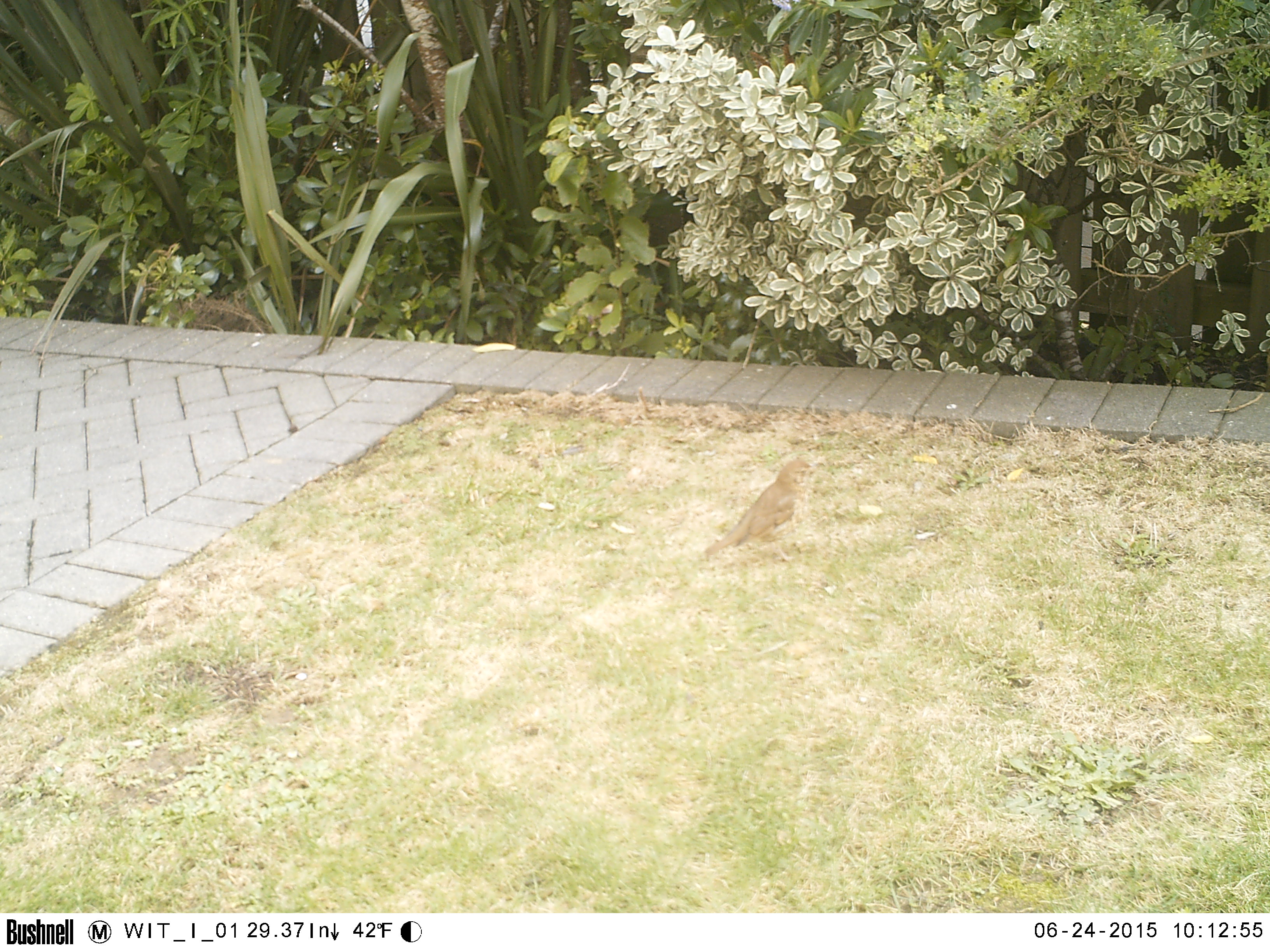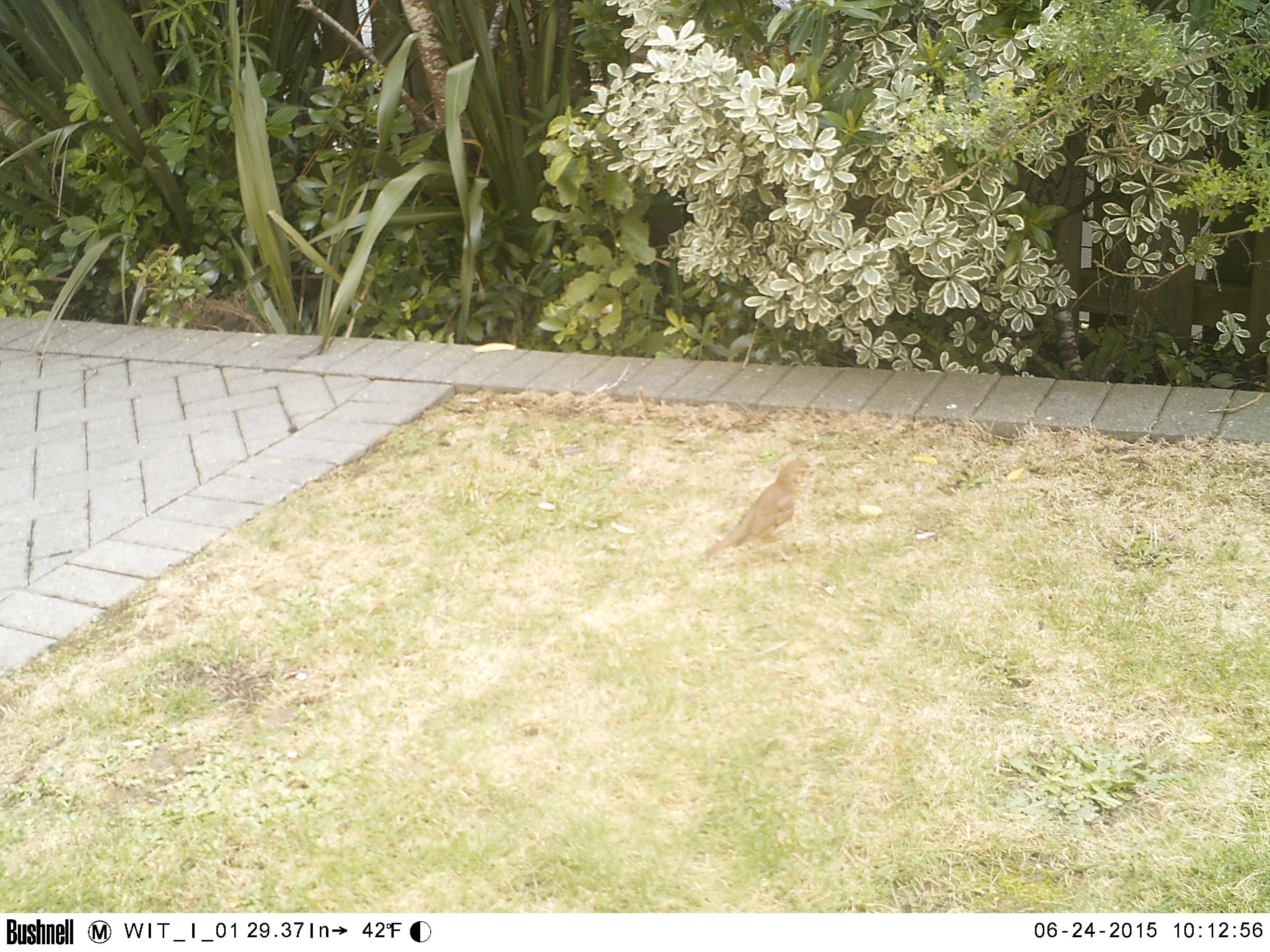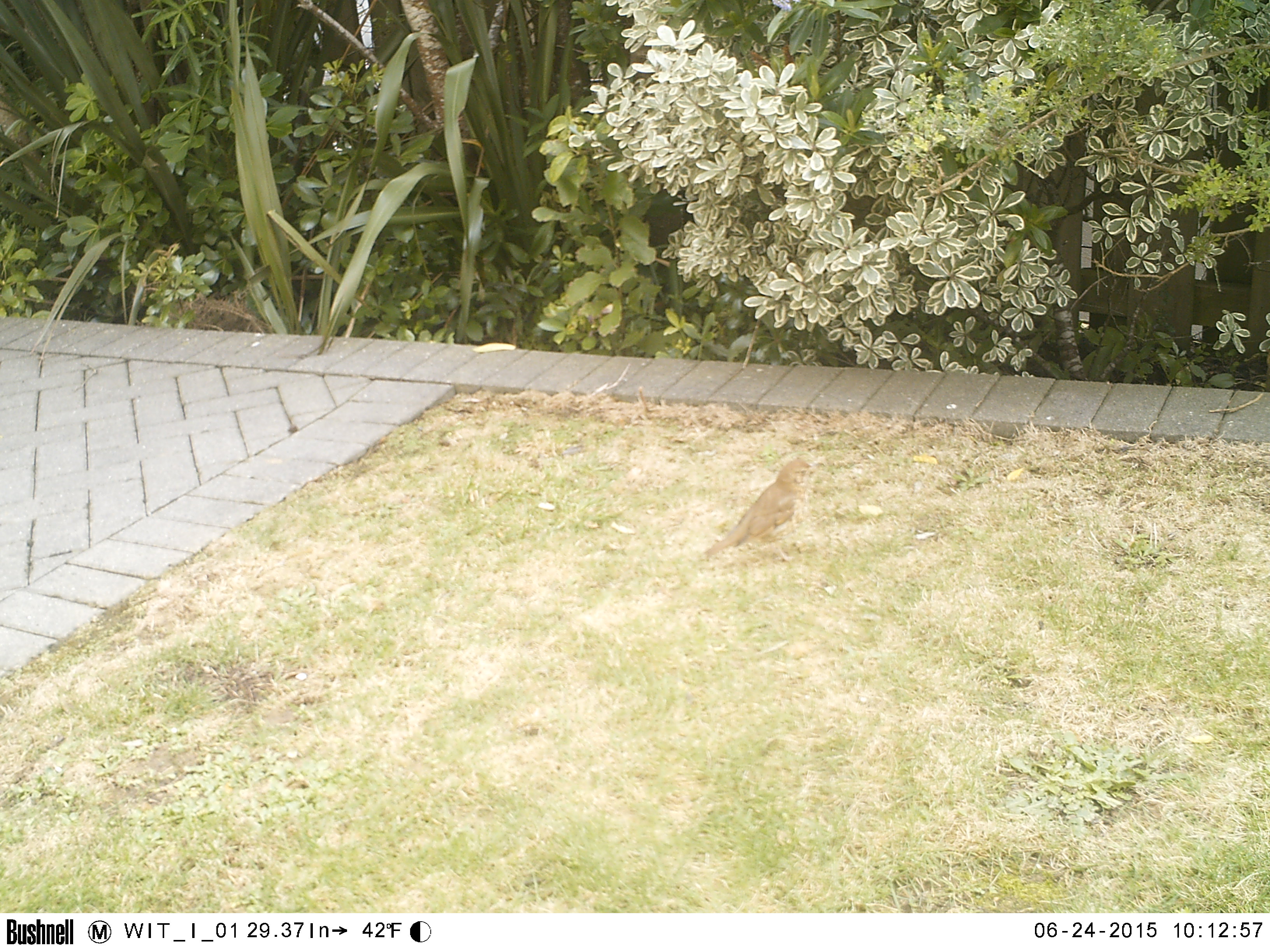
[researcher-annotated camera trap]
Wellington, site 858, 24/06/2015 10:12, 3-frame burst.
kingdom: Animalia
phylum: Chordata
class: Aves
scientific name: Aves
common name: bird